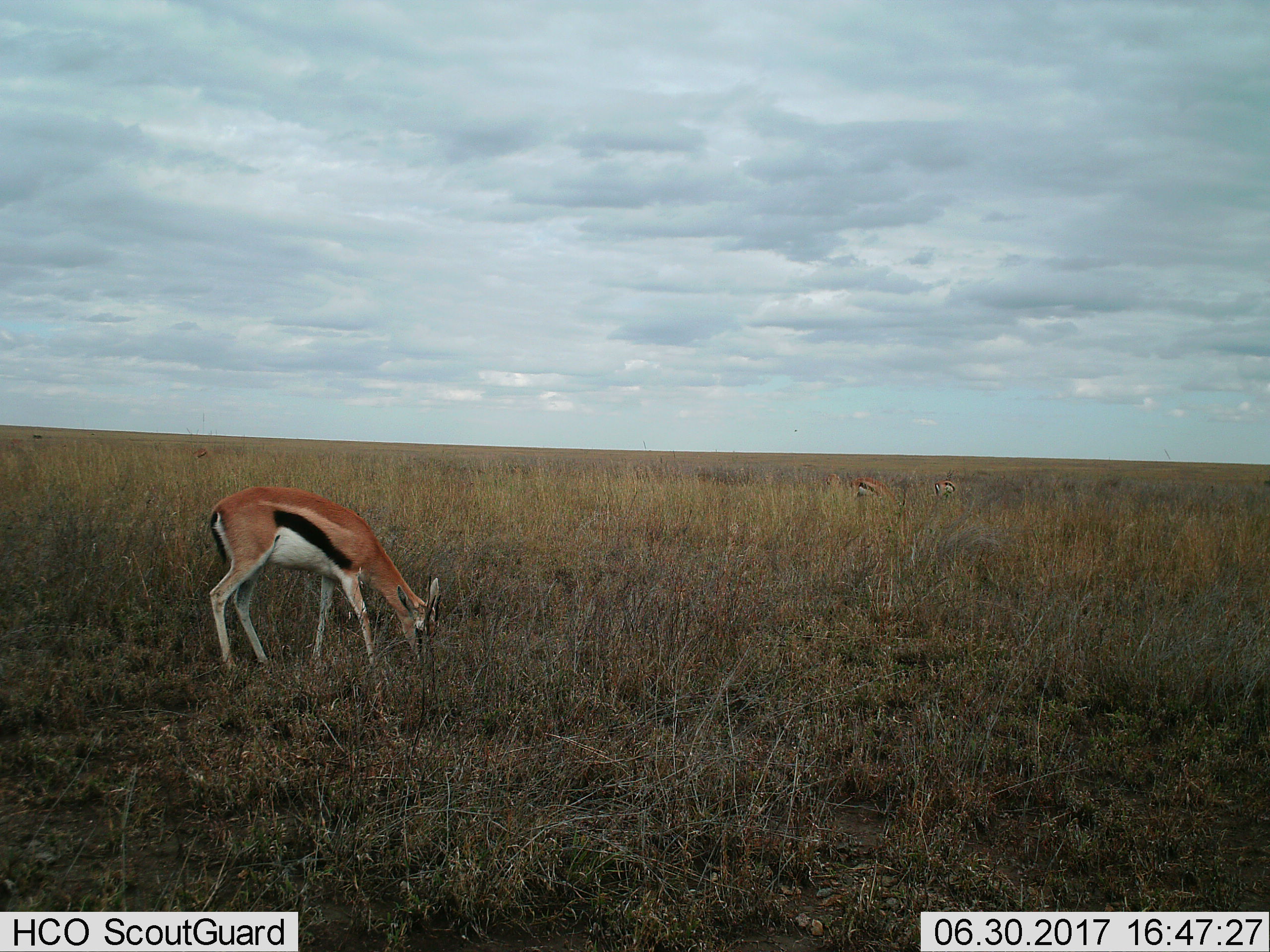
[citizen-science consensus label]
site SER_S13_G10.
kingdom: Animalia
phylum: Chordata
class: Mammalia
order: Artiodactyla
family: Bovidae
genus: Eudorcas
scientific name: Eudorcas thomsonii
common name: thomson's gazelle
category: gazellethomsons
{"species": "gazellethomsons (thomson's gazelle) (Eudorcas thomsonii)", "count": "3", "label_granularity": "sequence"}